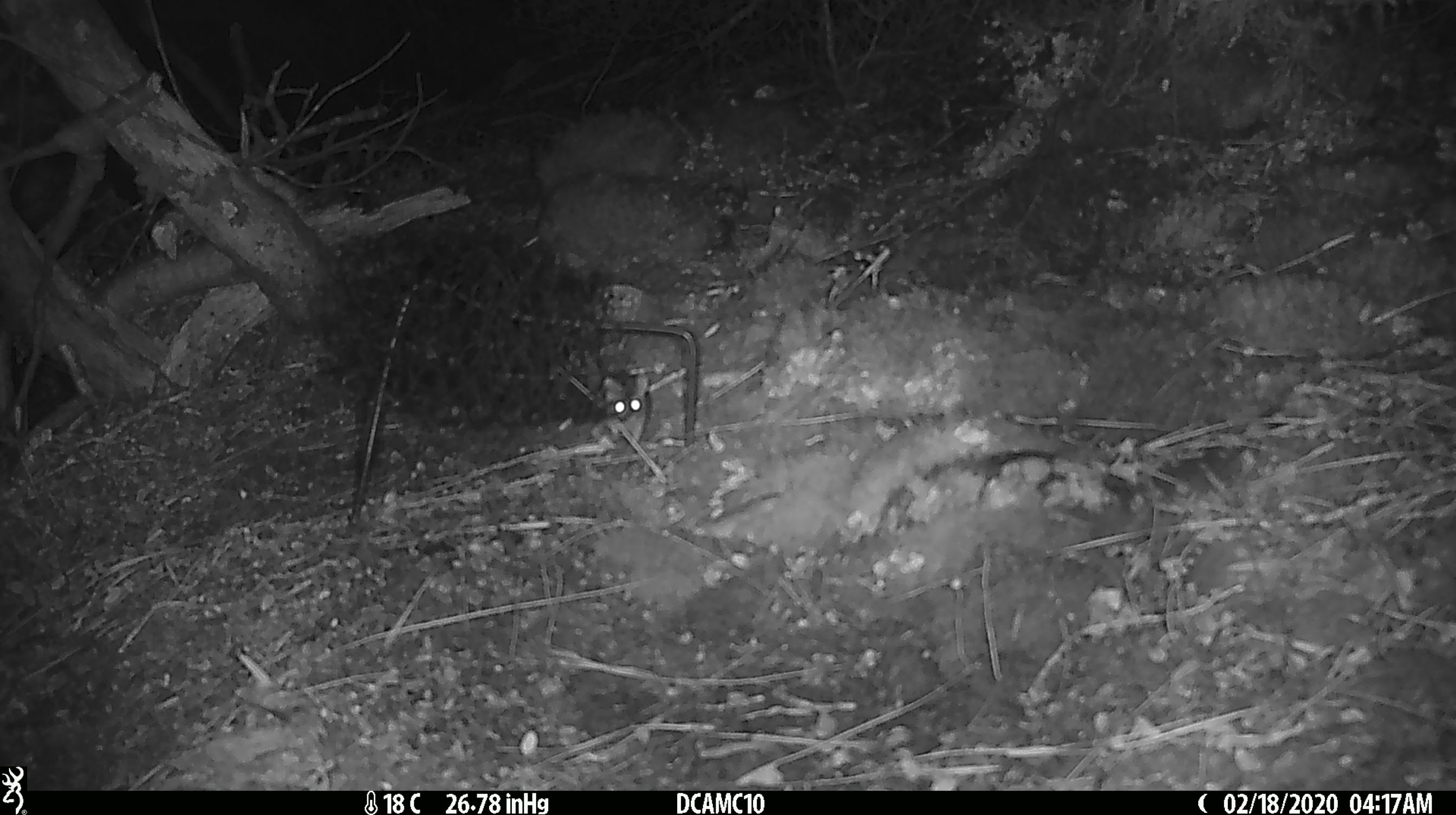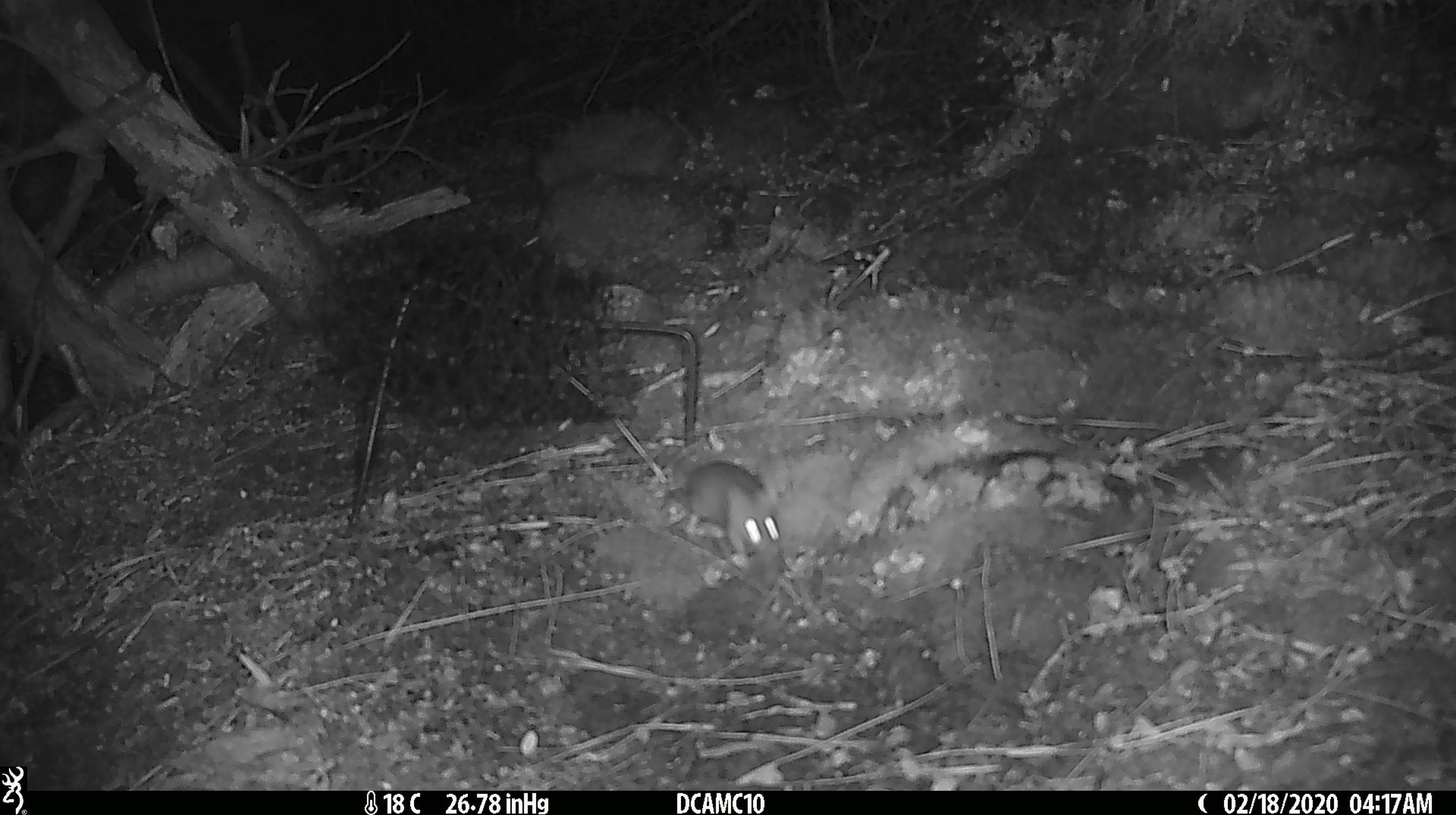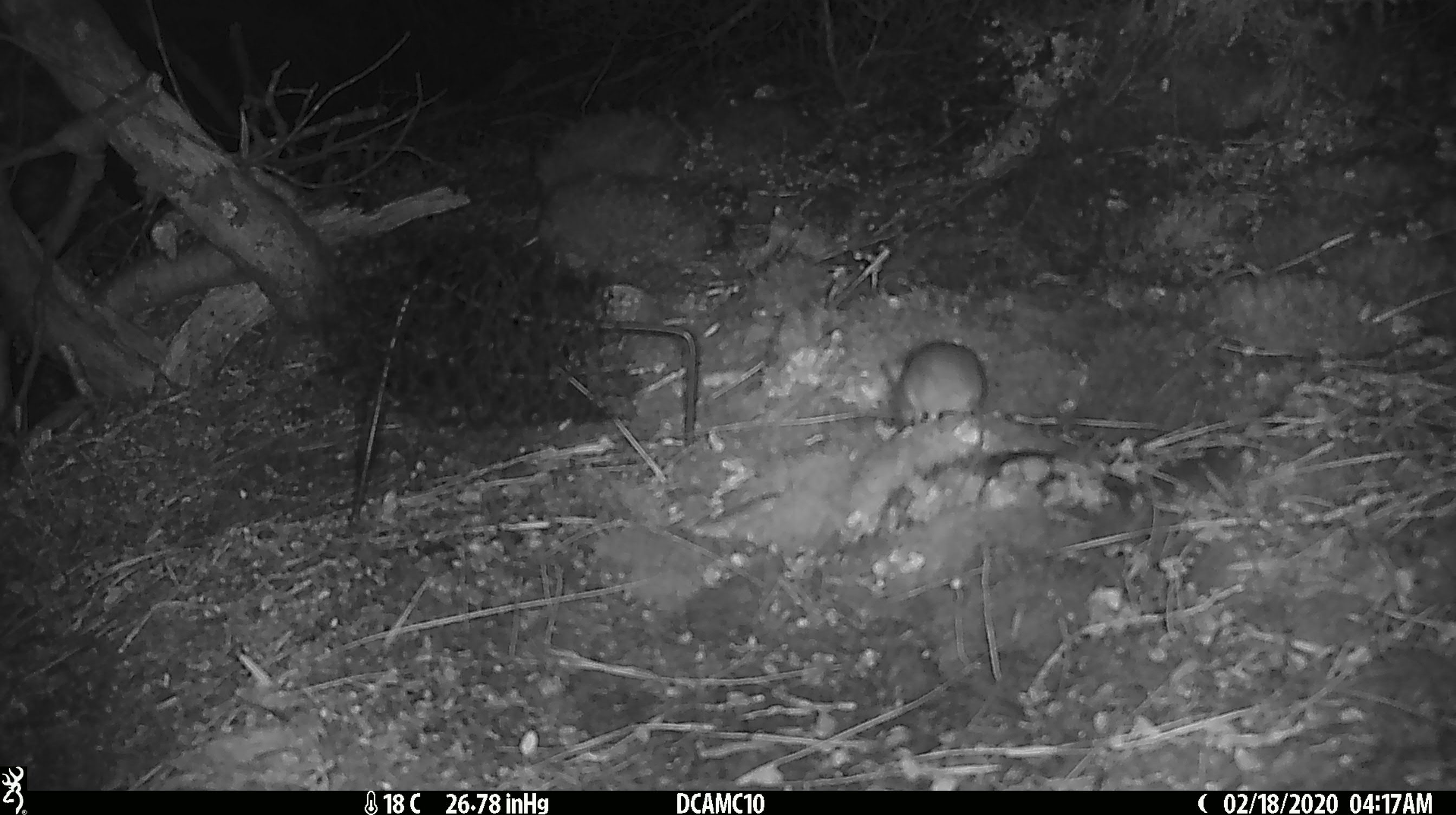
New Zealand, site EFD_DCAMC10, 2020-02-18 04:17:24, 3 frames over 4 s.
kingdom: Animalia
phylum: Chordata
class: Mammalia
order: Rodentia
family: Muridae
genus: Mus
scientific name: Mus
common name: mouse